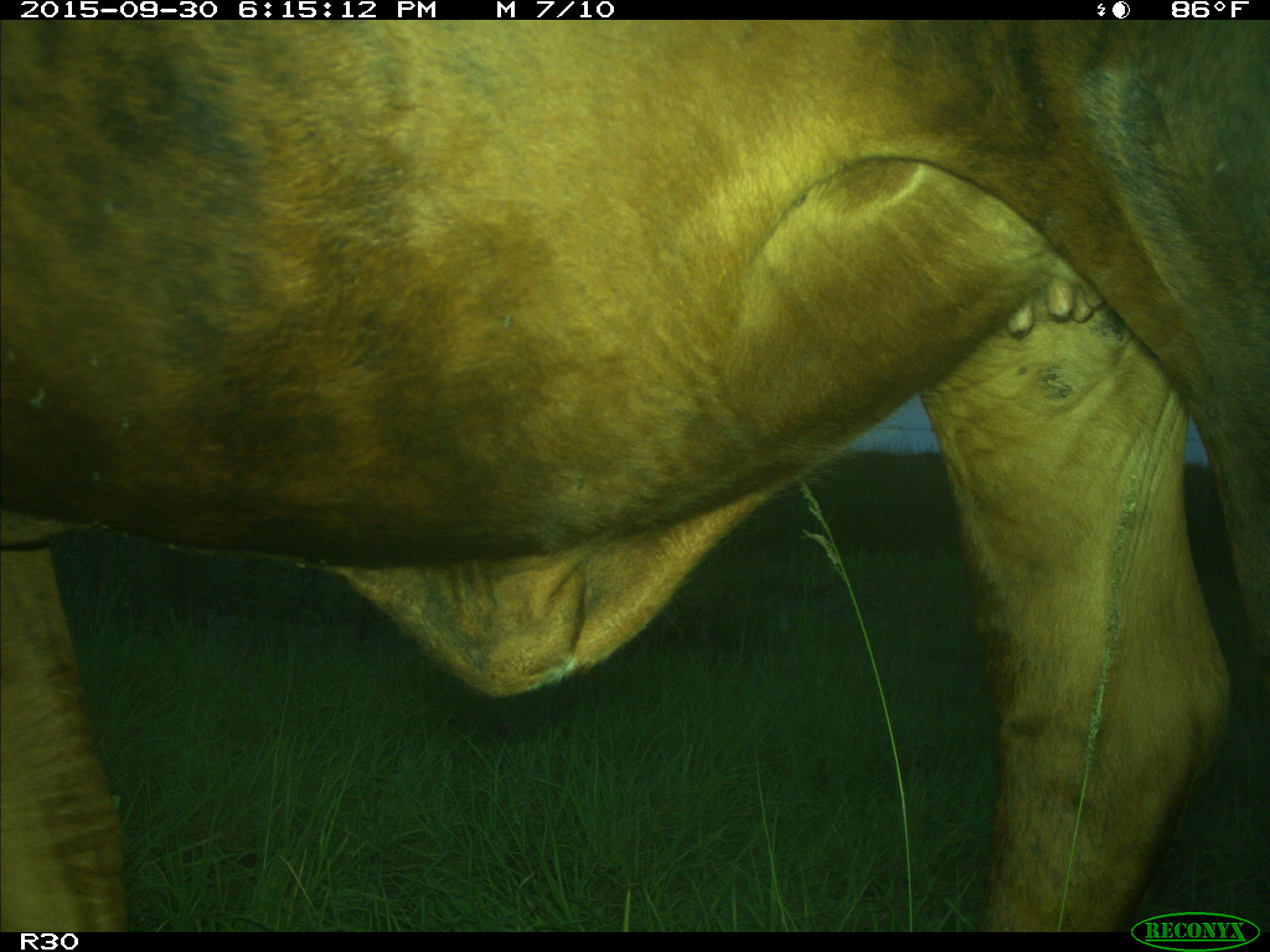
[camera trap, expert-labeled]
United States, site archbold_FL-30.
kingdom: Animalia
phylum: Chordata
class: Mammalia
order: Artiodactyla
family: Bovidae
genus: Bos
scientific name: Bos taurus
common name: domestic cow